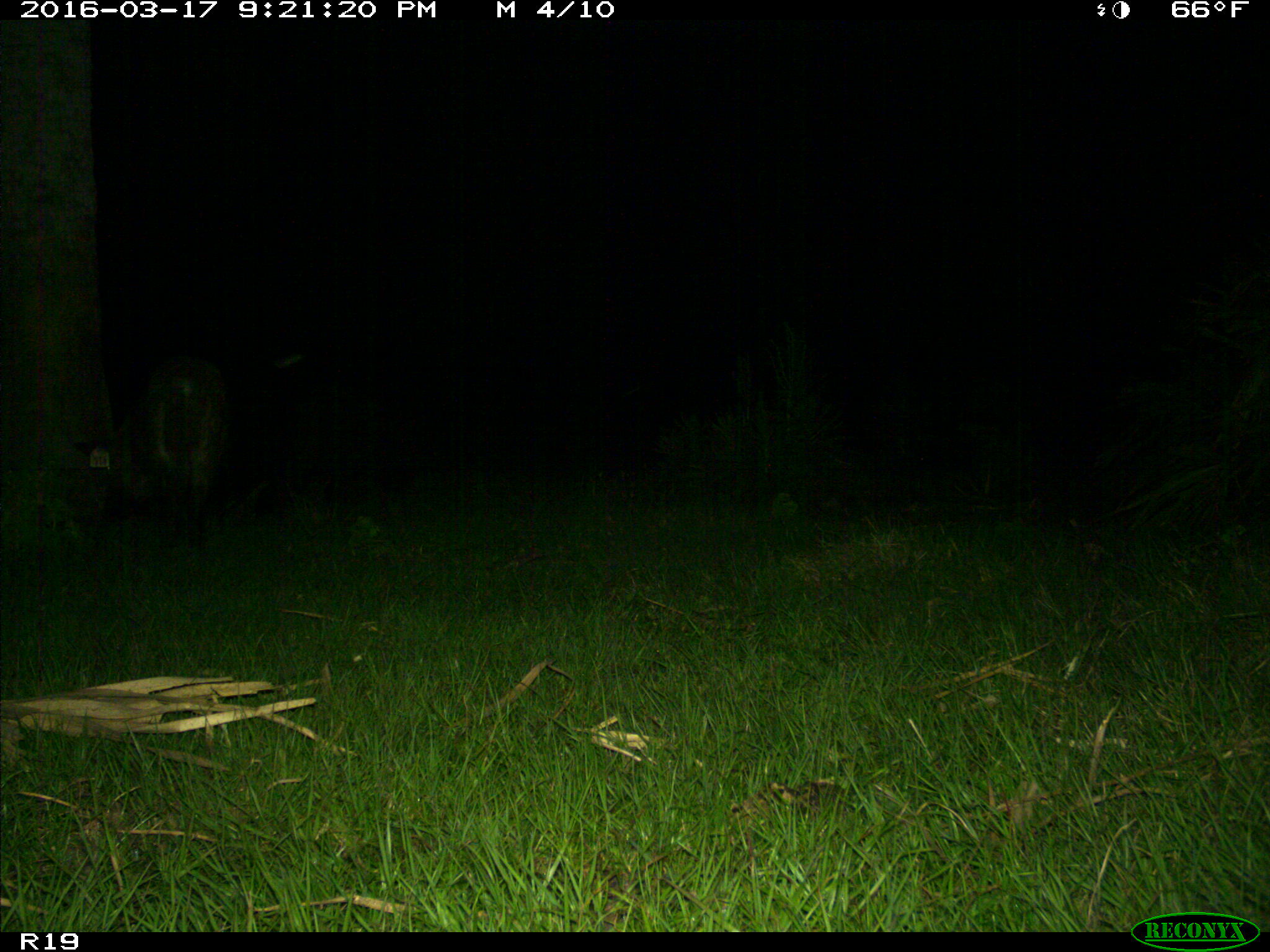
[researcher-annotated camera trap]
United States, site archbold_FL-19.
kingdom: Animalia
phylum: Chordata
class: Mammalia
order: Artiodactyla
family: Suidae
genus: Sus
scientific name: Sus scrofa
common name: wild boar